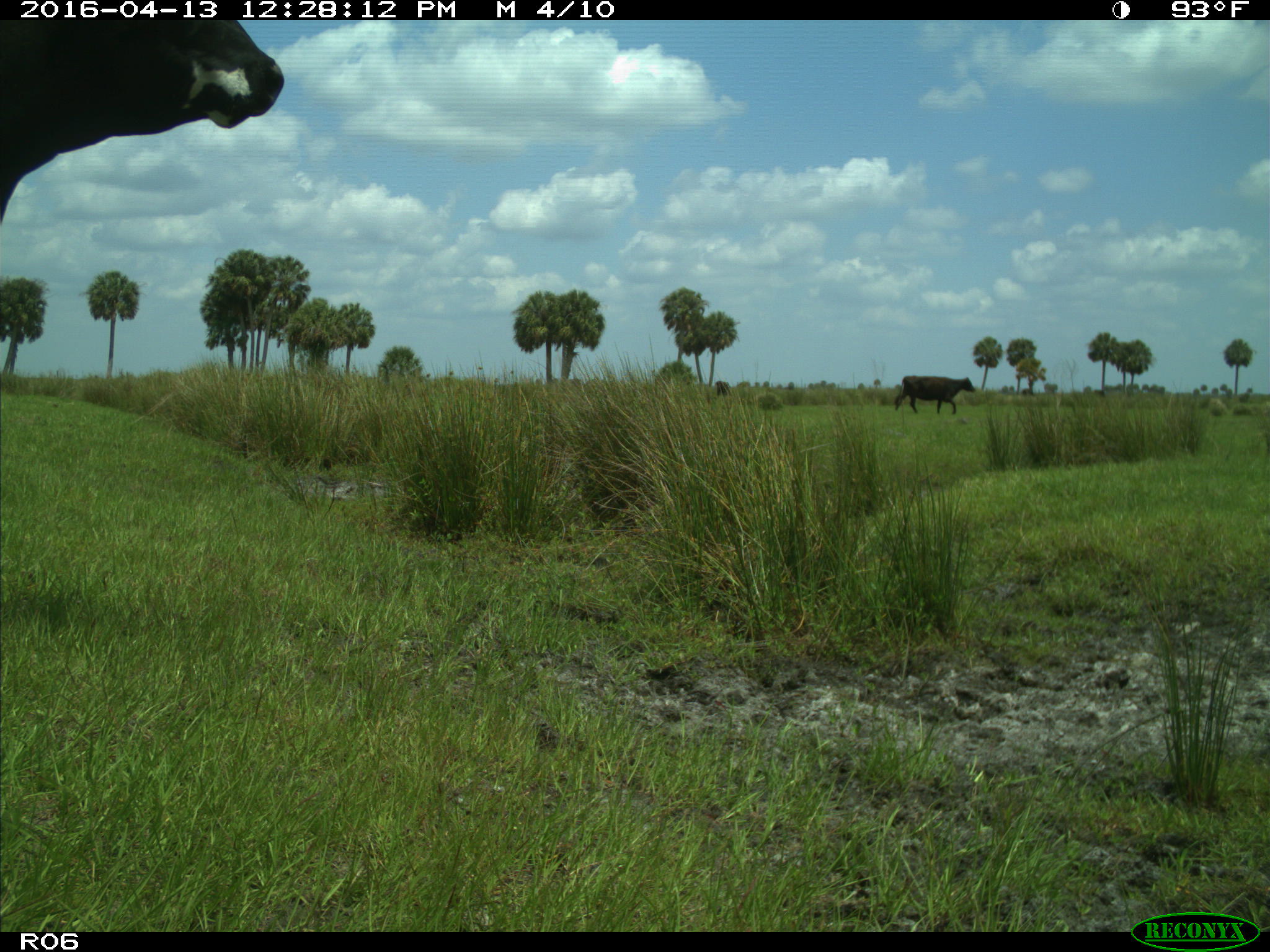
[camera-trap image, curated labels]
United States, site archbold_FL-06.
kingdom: Animalia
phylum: Chordata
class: Mammalia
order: Artiodactyla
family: Bovidae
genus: Bos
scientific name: Bos taurus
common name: domestic cow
Bos taurus (domestic cow).